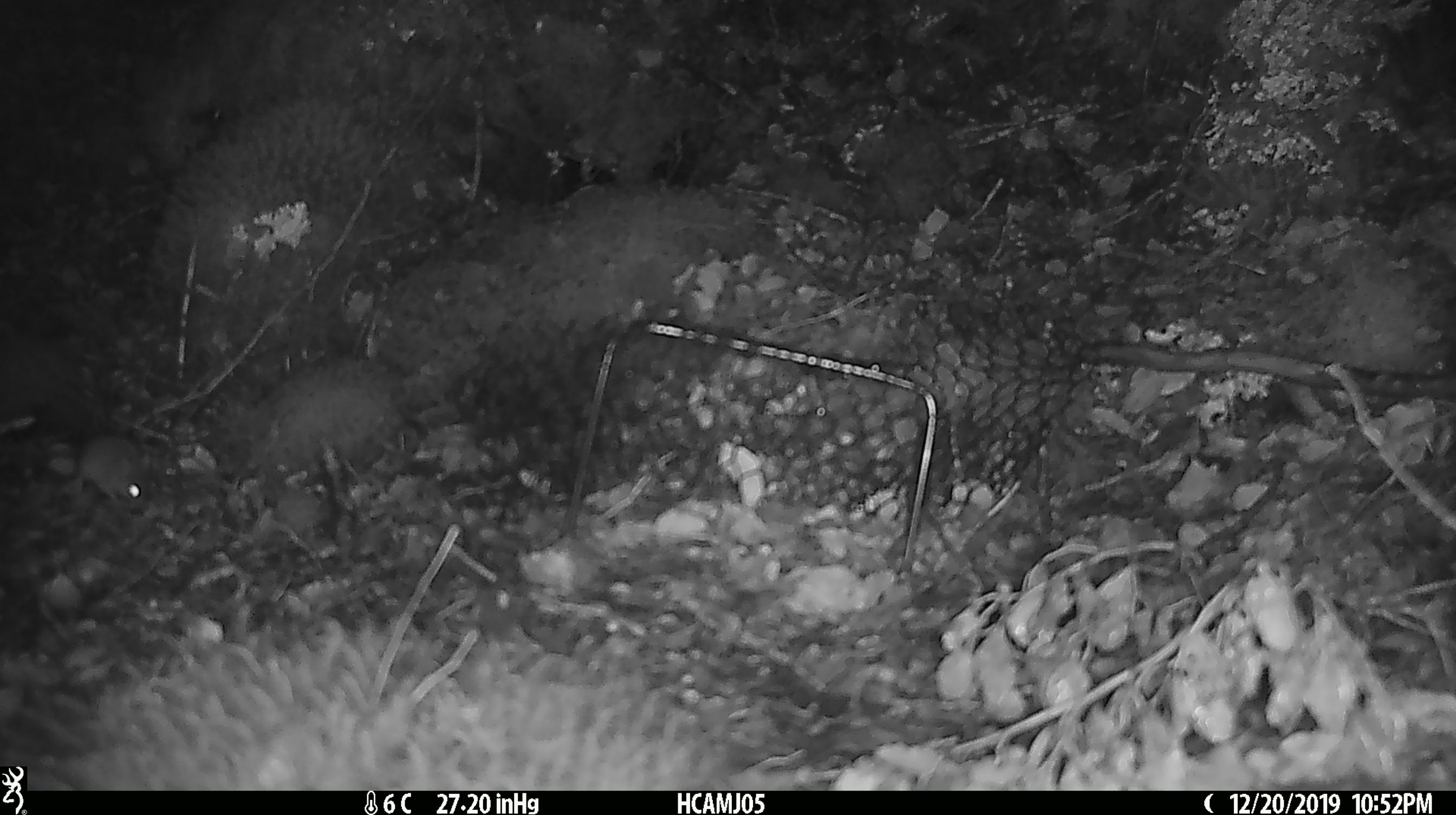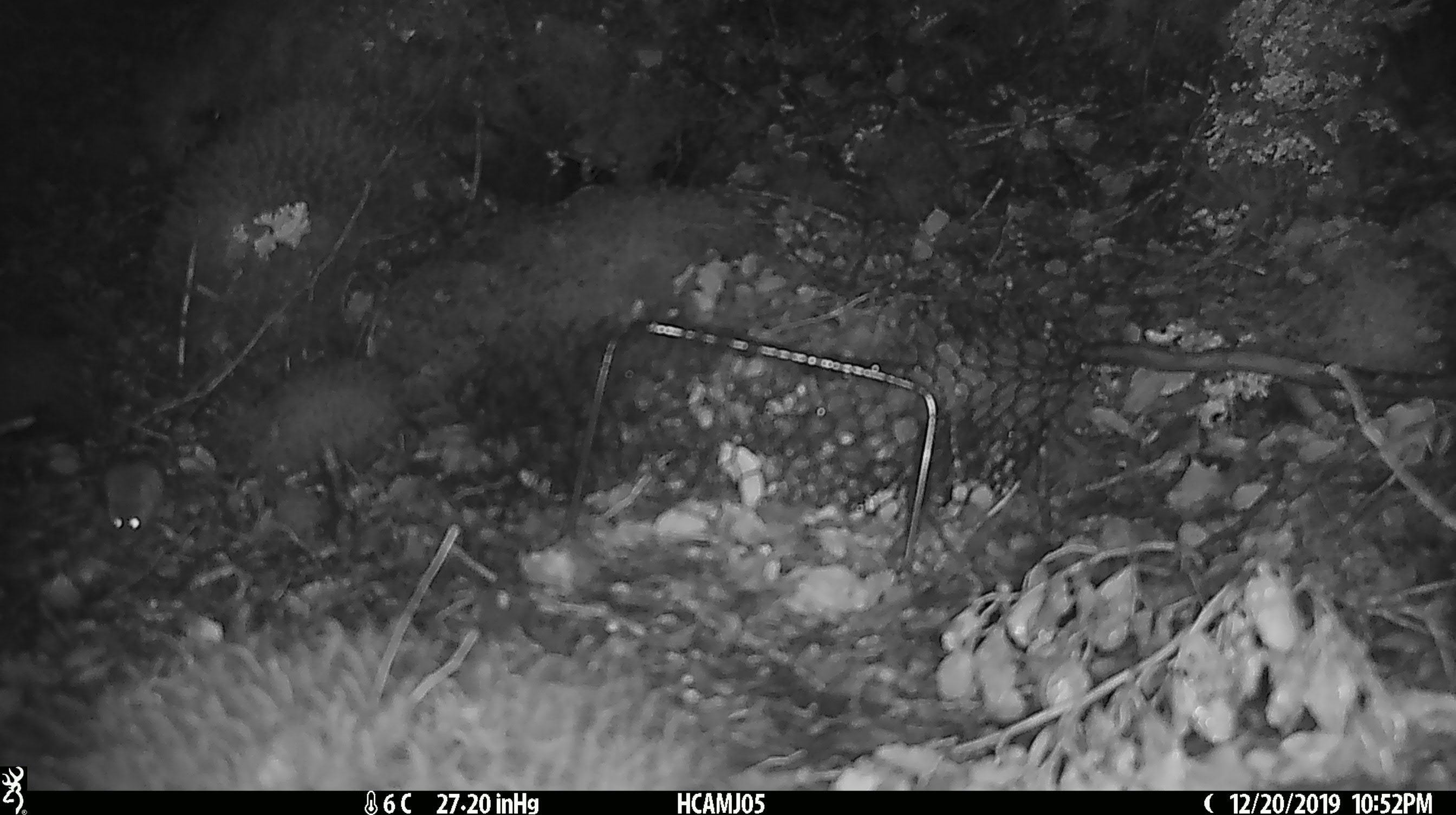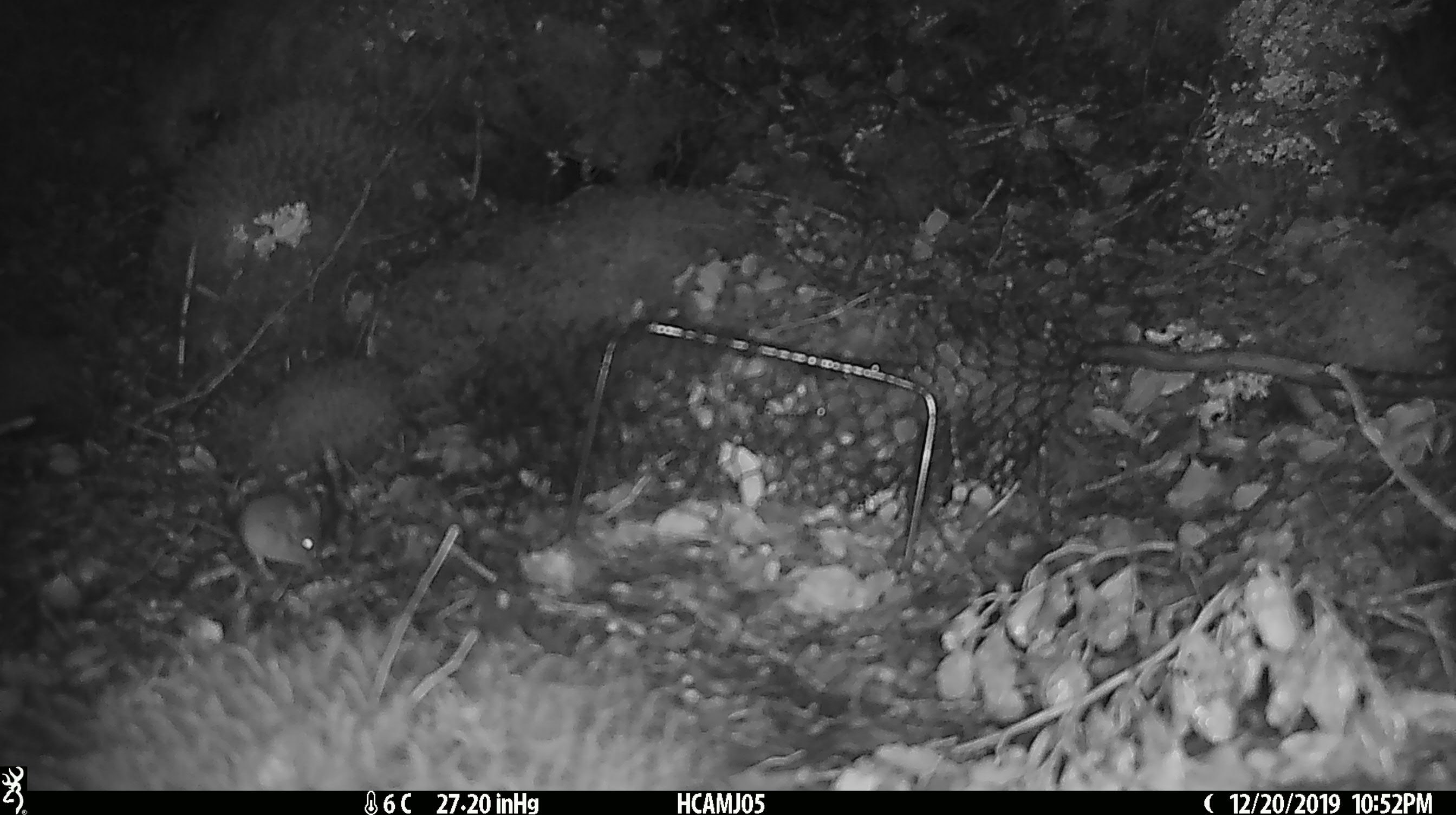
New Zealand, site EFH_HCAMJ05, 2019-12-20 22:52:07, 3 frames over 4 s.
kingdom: Animalia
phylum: Chordata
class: Mammalia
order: Rodentia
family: Muridae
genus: Mus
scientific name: Mus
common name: mouse